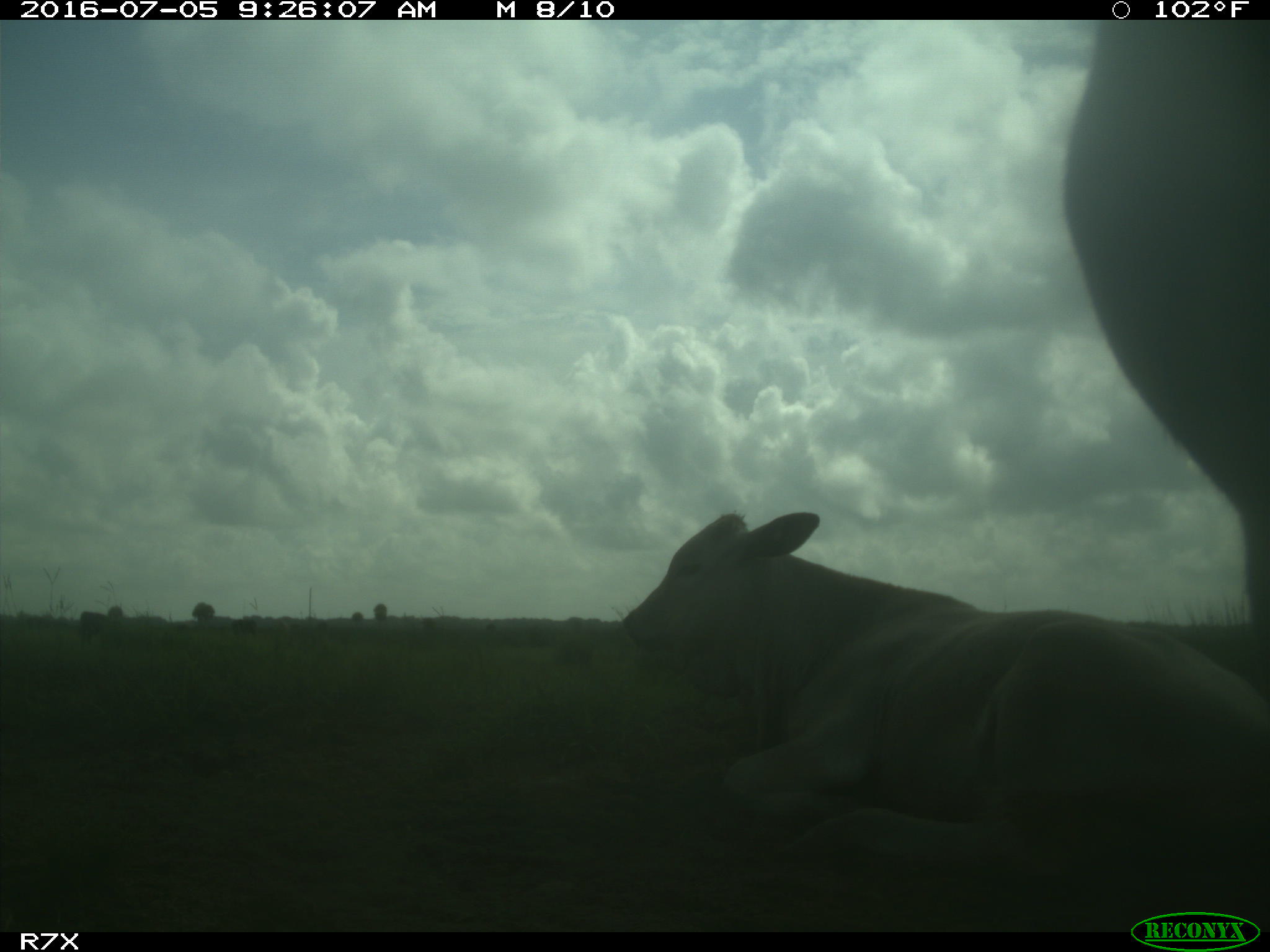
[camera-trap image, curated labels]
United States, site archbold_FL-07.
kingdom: Animalia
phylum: Chordata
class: Mammalia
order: Artiodactyla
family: Bovidae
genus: Bos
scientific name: Bos taurus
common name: domestic cow